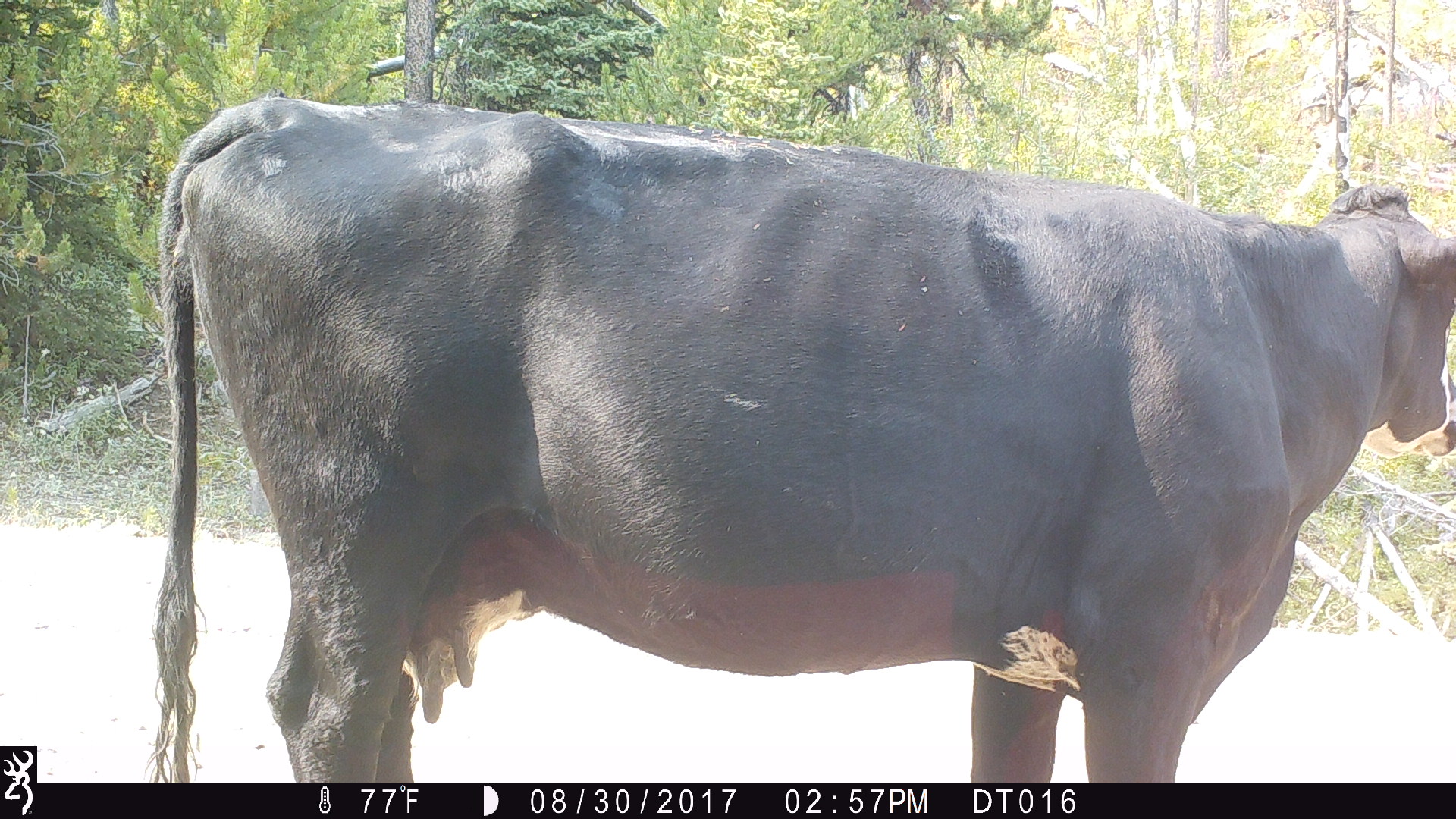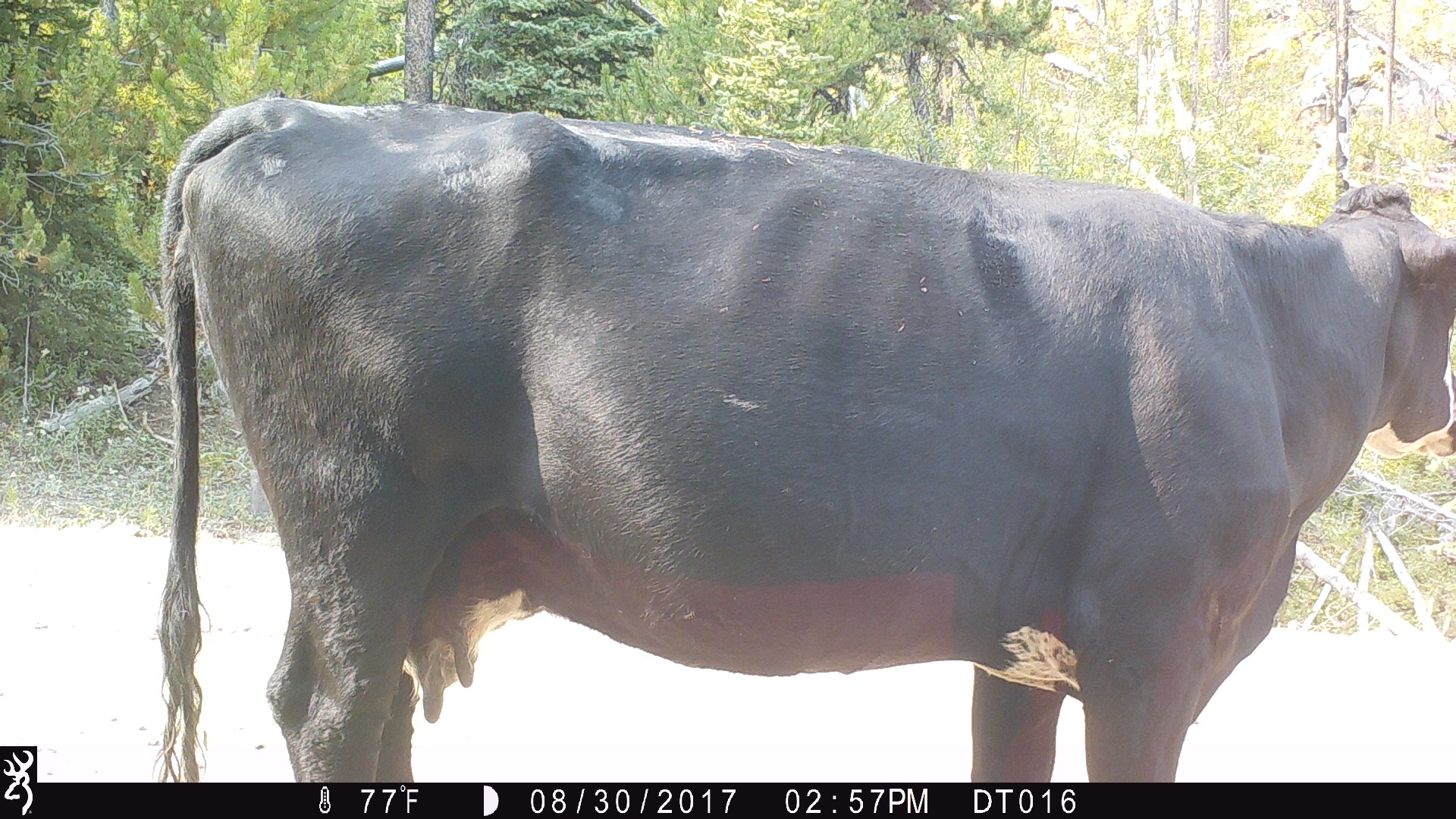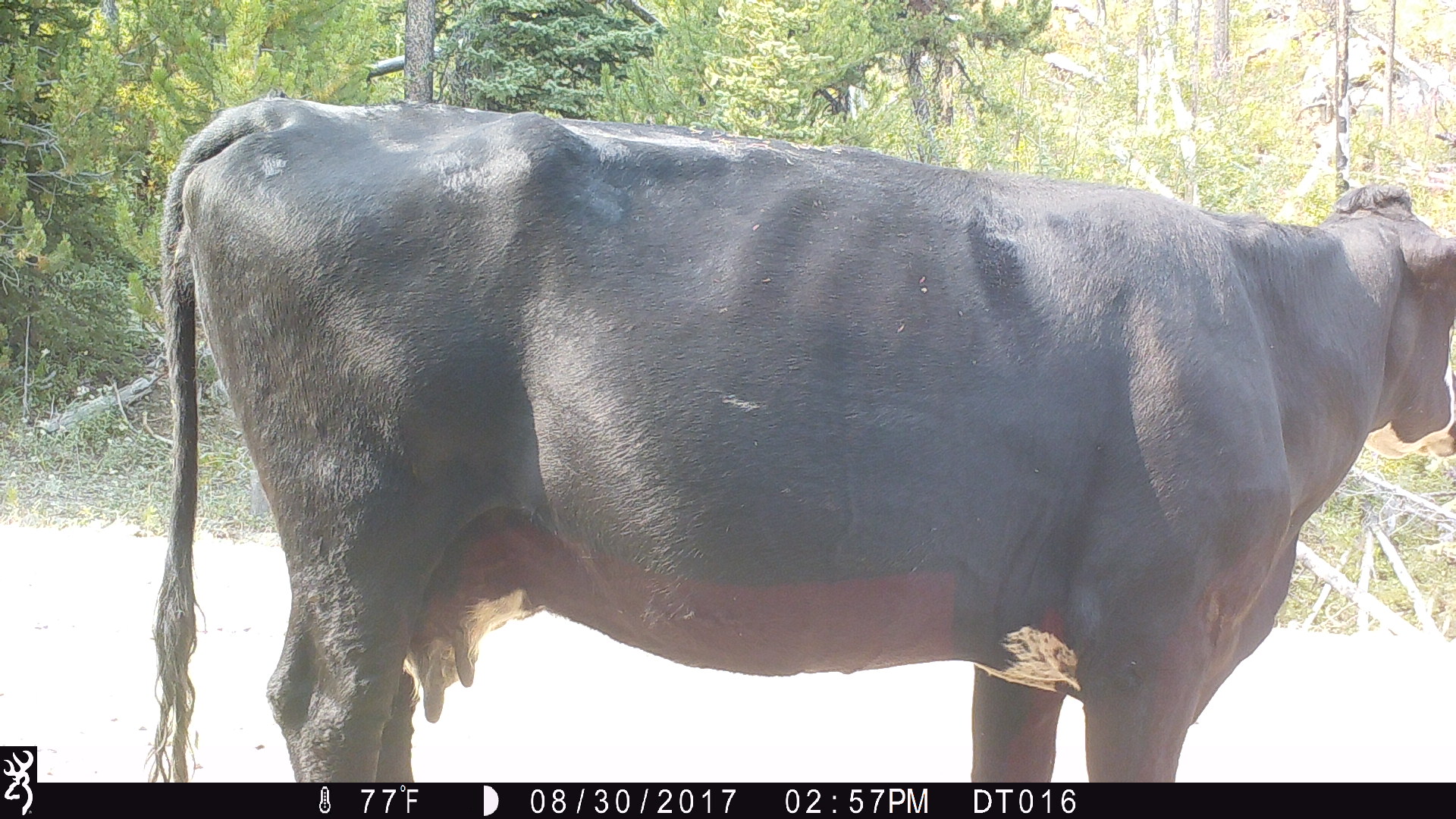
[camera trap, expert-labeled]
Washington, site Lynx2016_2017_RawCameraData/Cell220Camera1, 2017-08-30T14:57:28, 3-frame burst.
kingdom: Animalia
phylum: Chordata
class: Mammalia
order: Artiodactyla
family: Bovidae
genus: Bos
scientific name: Bos taurus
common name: domestic cattle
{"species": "domestic cattle (Bos taurus)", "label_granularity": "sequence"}